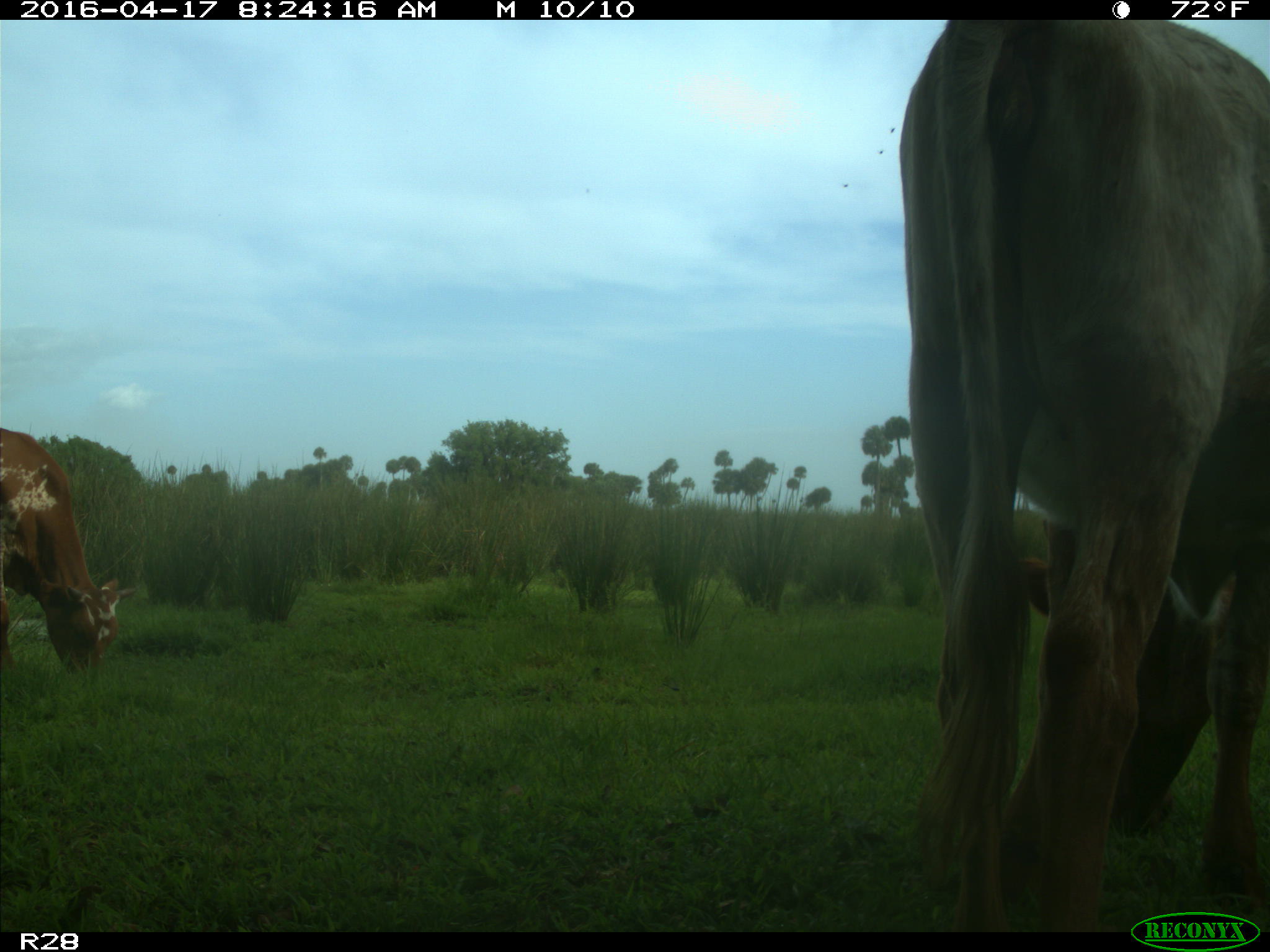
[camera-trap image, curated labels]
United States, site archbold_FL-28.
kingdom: Animalia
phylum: Chordata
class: Mammalia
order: Artiodactyla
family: Bovidae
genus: Bos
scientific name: Bos taurus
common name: domestic cow